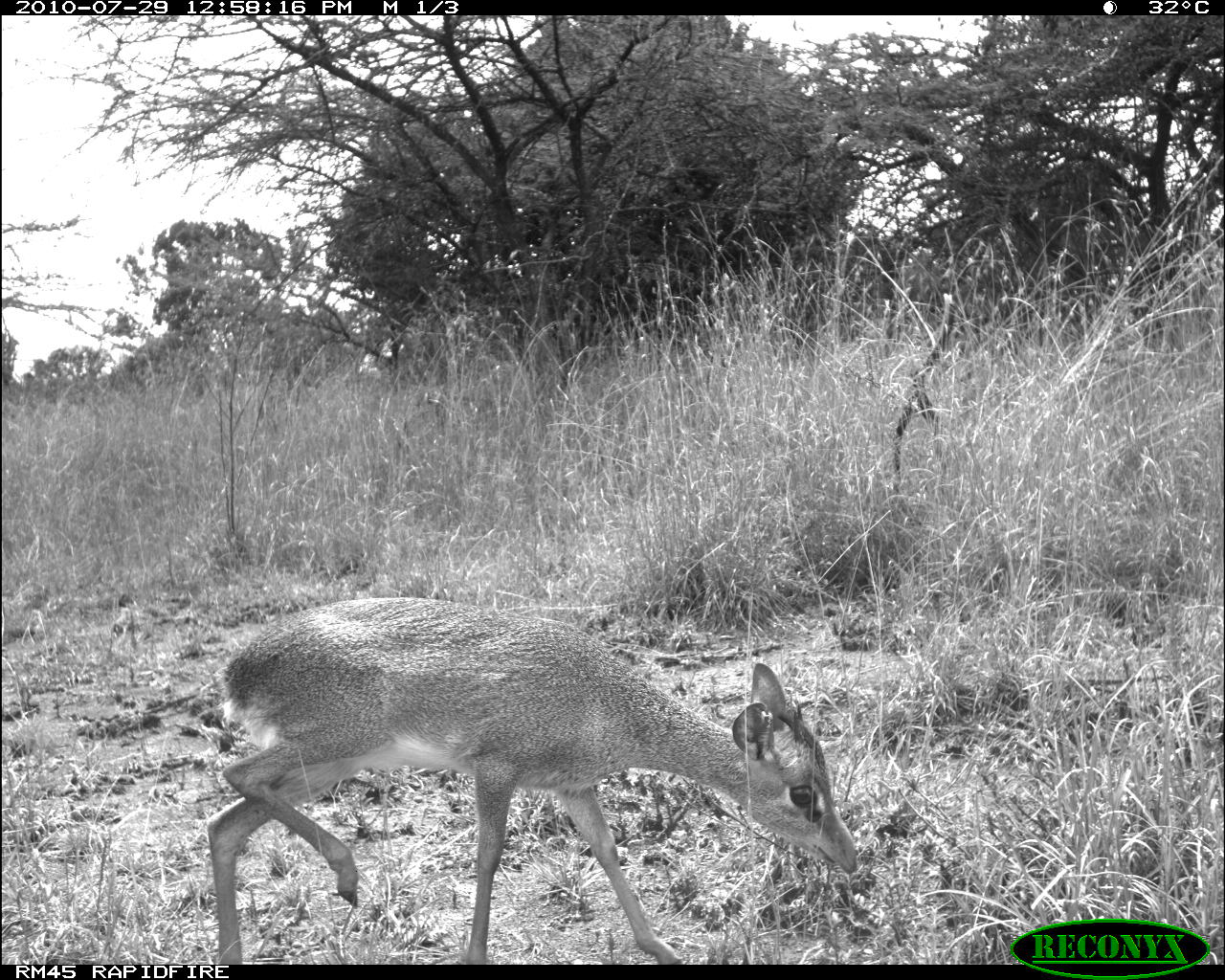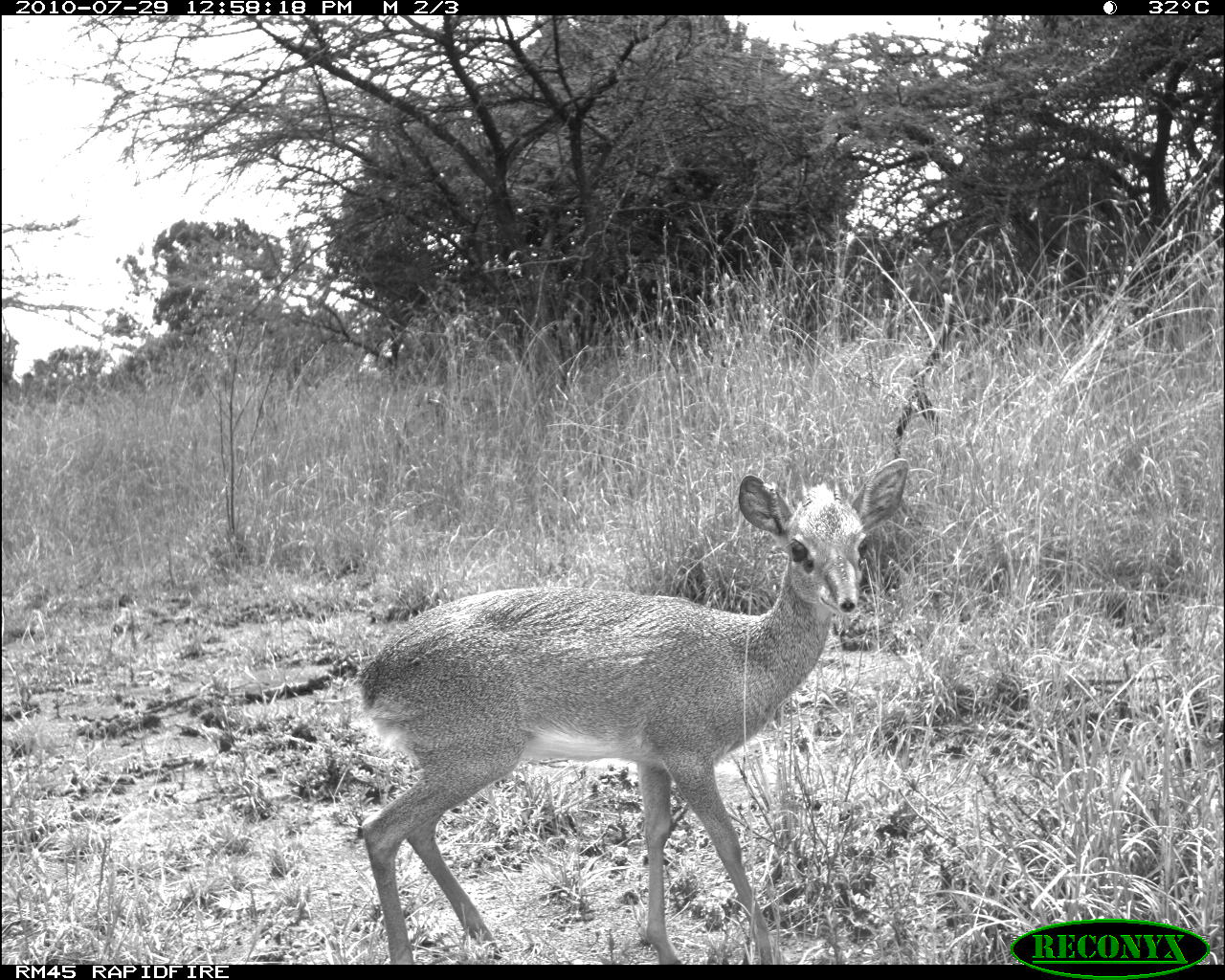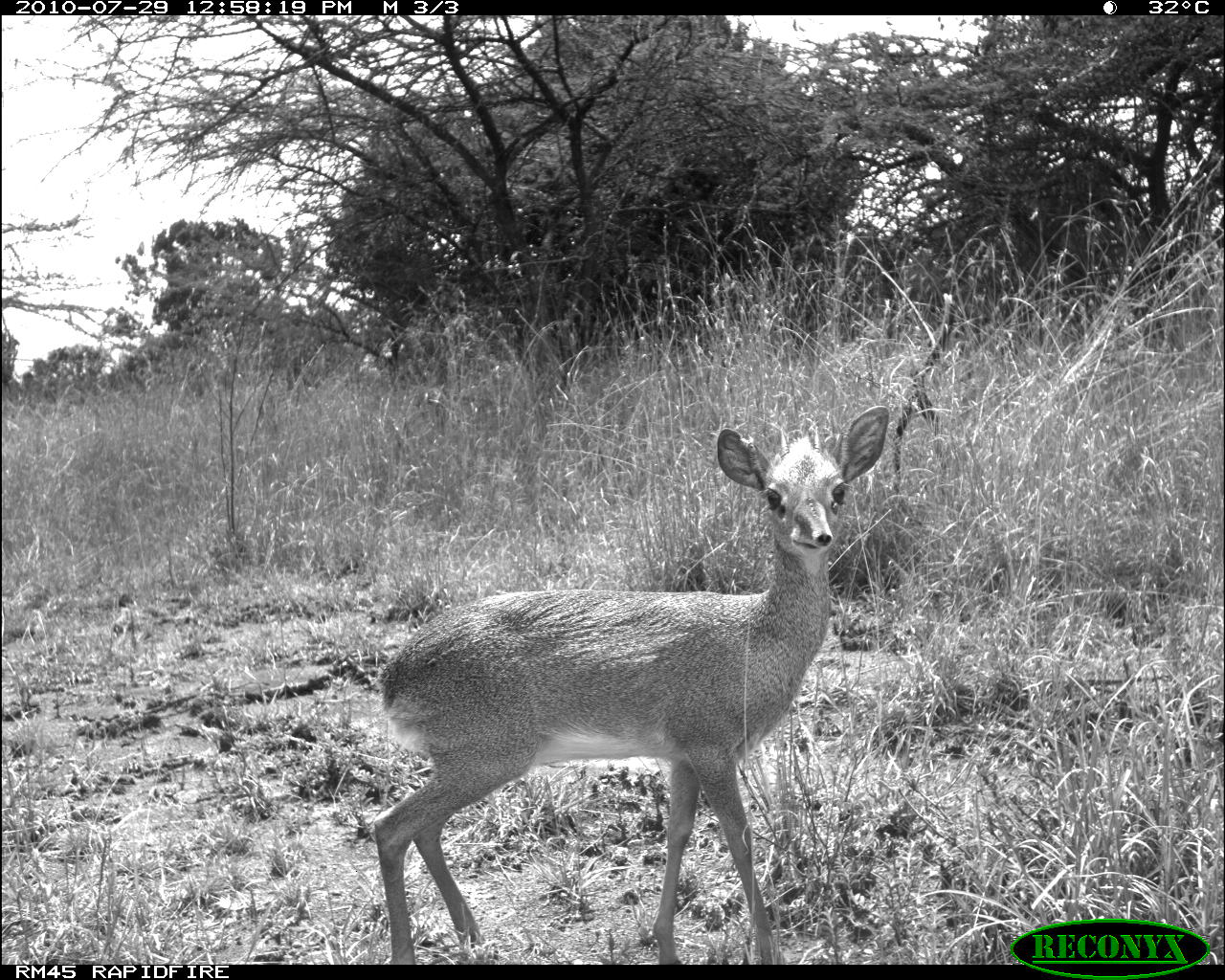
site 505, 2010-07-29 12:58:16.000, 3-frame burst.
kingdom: Animalia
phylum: Chordata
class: Mammalia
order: Artiodactyla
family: Bovidae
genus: Madoqua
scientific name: Madoqua guentheri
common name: günther's dik-dik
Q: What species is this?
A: Madoqua guentheri (günther's dik-dik).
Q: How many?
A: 1.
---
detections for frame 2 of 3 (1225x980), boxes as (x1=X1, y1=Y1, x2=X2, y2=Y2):
madoqua guentheri: (x1=357, y1=461, x2=907, y2=965)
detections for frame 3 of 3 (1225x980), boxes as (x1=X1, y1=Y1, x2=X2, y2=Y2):
madoqua guentheri: (x1=369, y1=400, x2=889, y2=965)